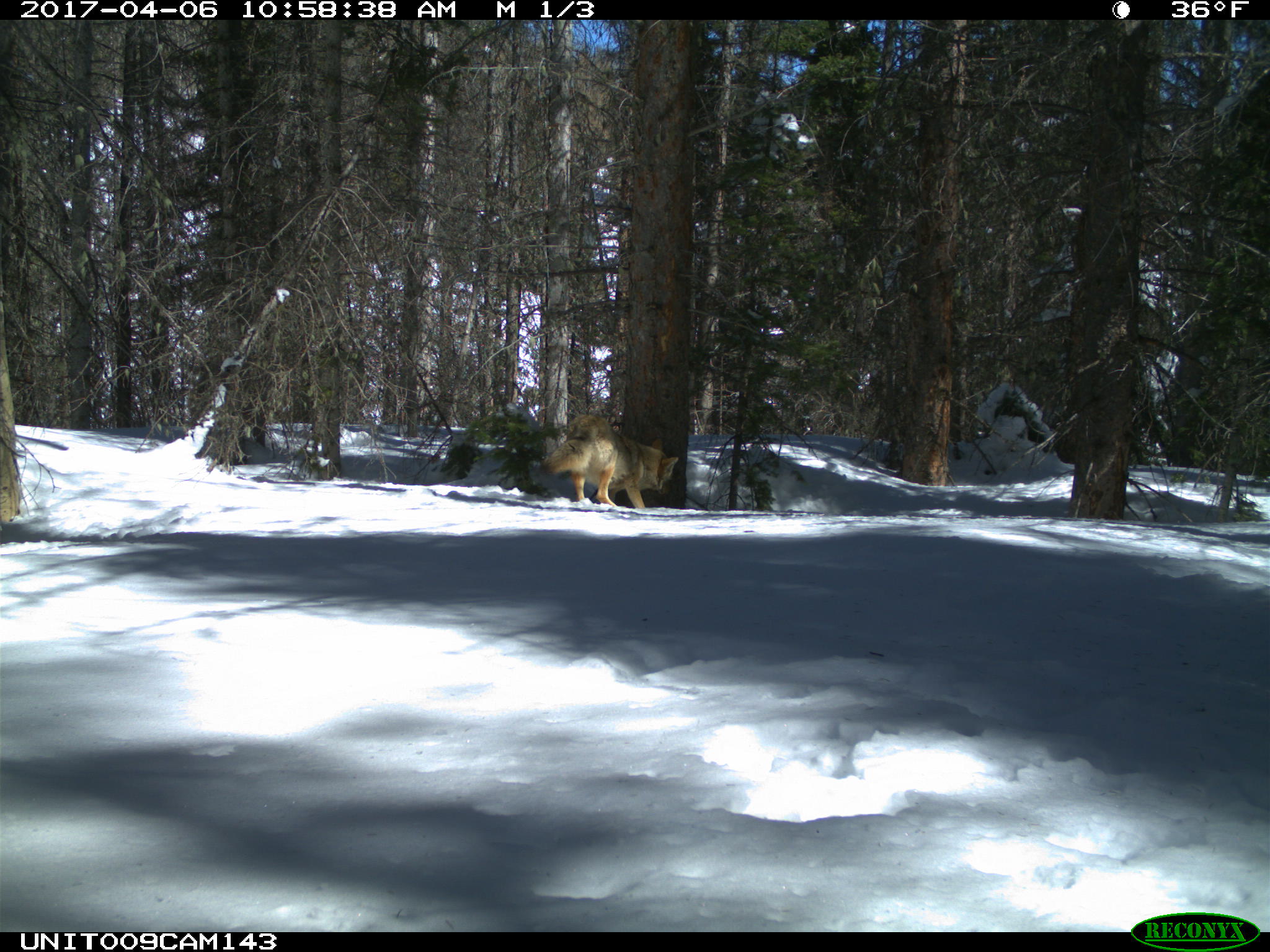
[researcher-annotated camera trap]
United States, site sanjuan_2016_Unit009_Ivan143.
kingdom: Animalia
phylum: Chordata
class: Mammalia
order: Carnivora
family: Canidae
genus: Canis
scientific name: Canis latrans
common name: coyote